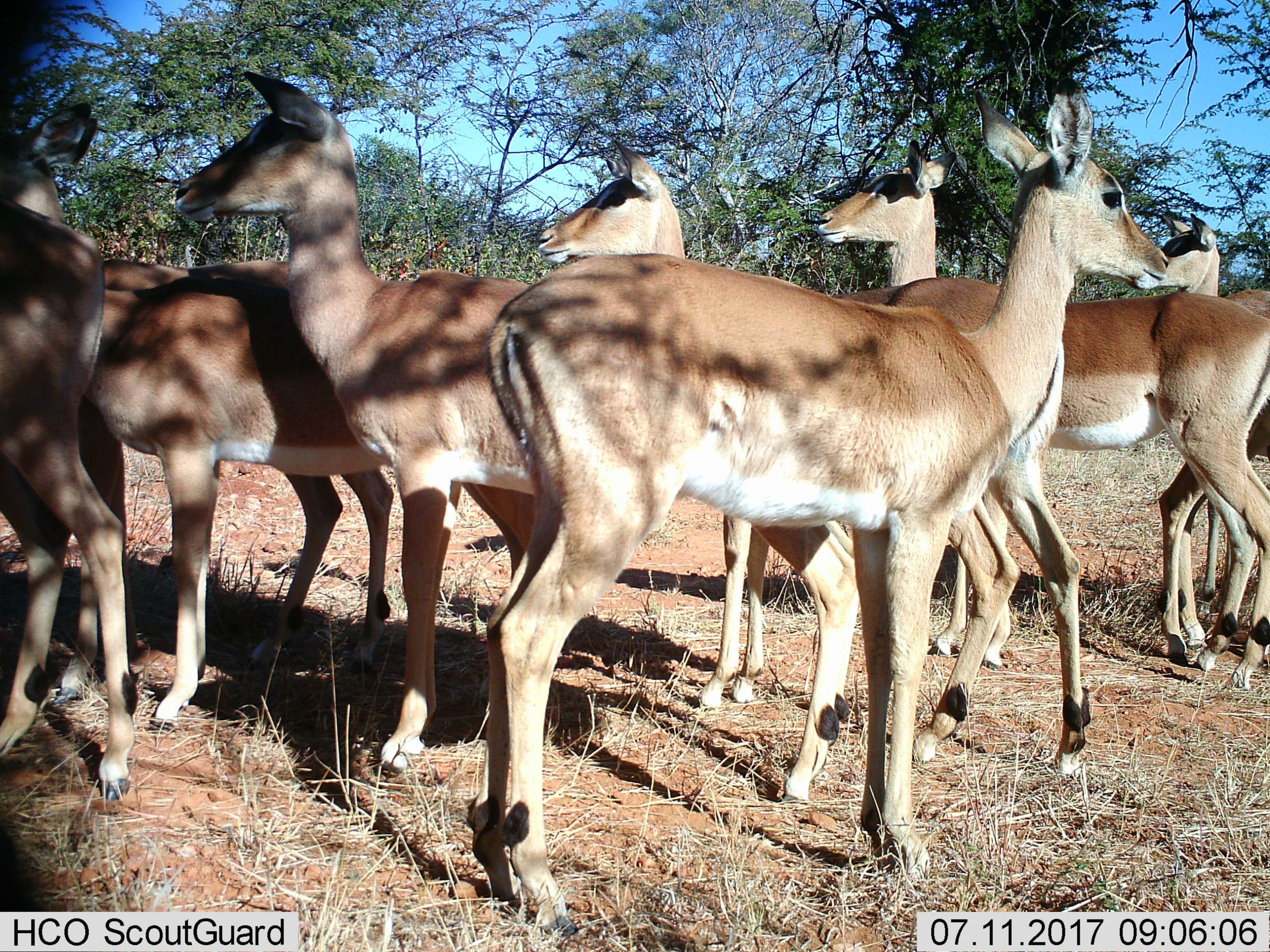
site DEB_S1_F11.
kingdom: Animalia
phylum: Chordata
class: Mammalia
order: Artiodactyla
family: Bovidae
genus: Aepyceros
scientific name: Aepyceros melampus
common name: impala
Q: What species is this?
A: Impala (Aepyceros melampus).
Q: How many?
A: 8.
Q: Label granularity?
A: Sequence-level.